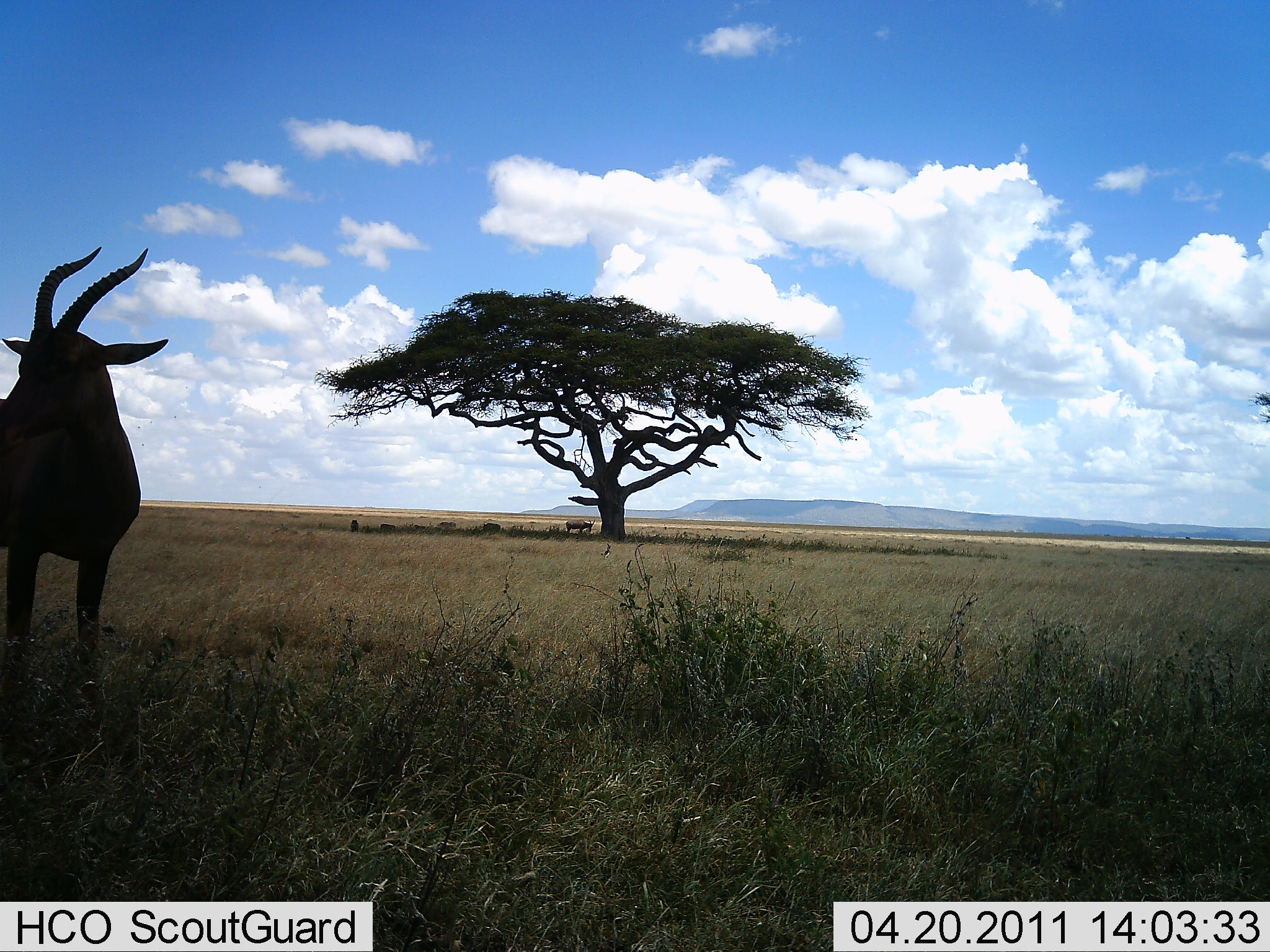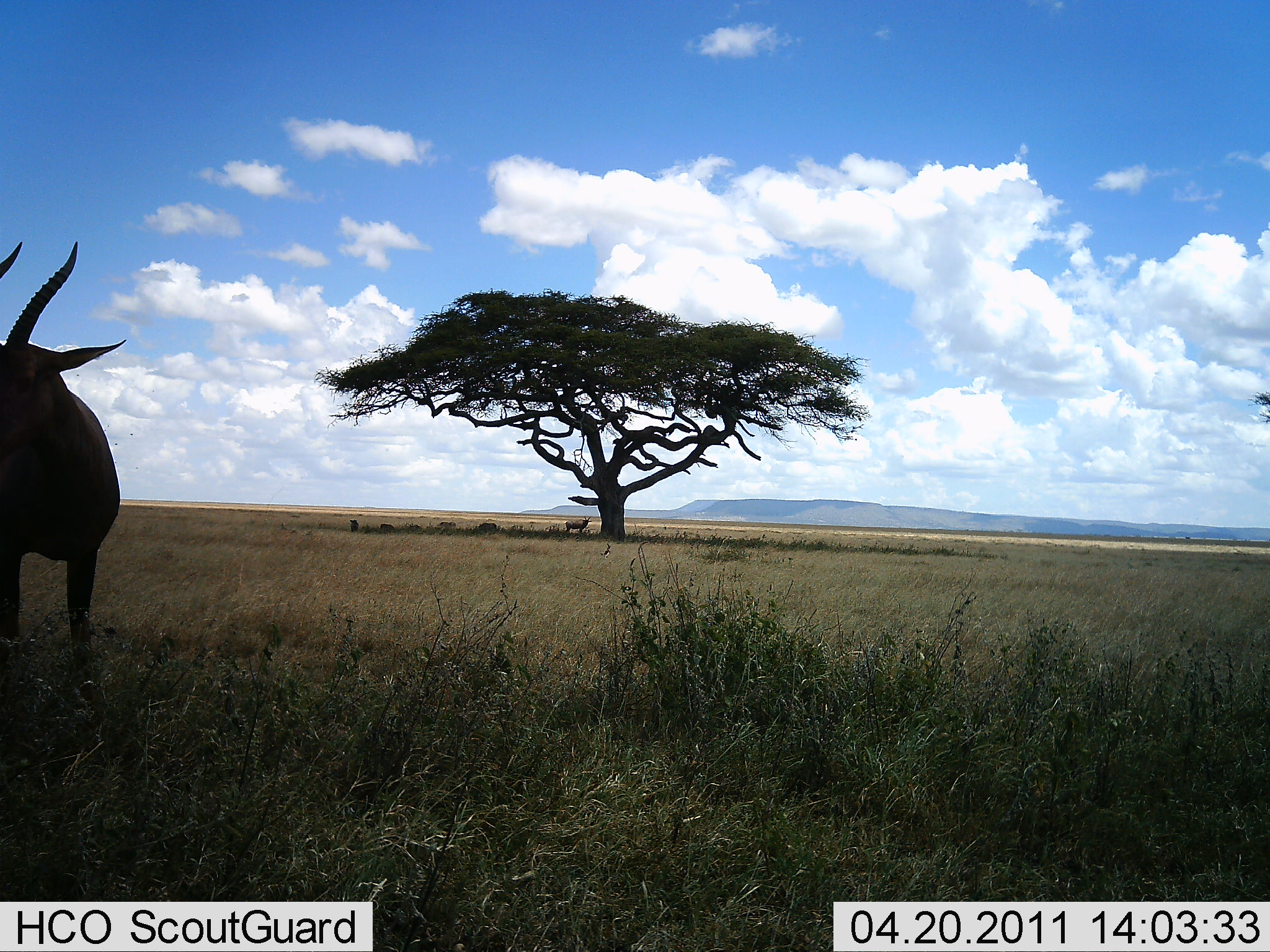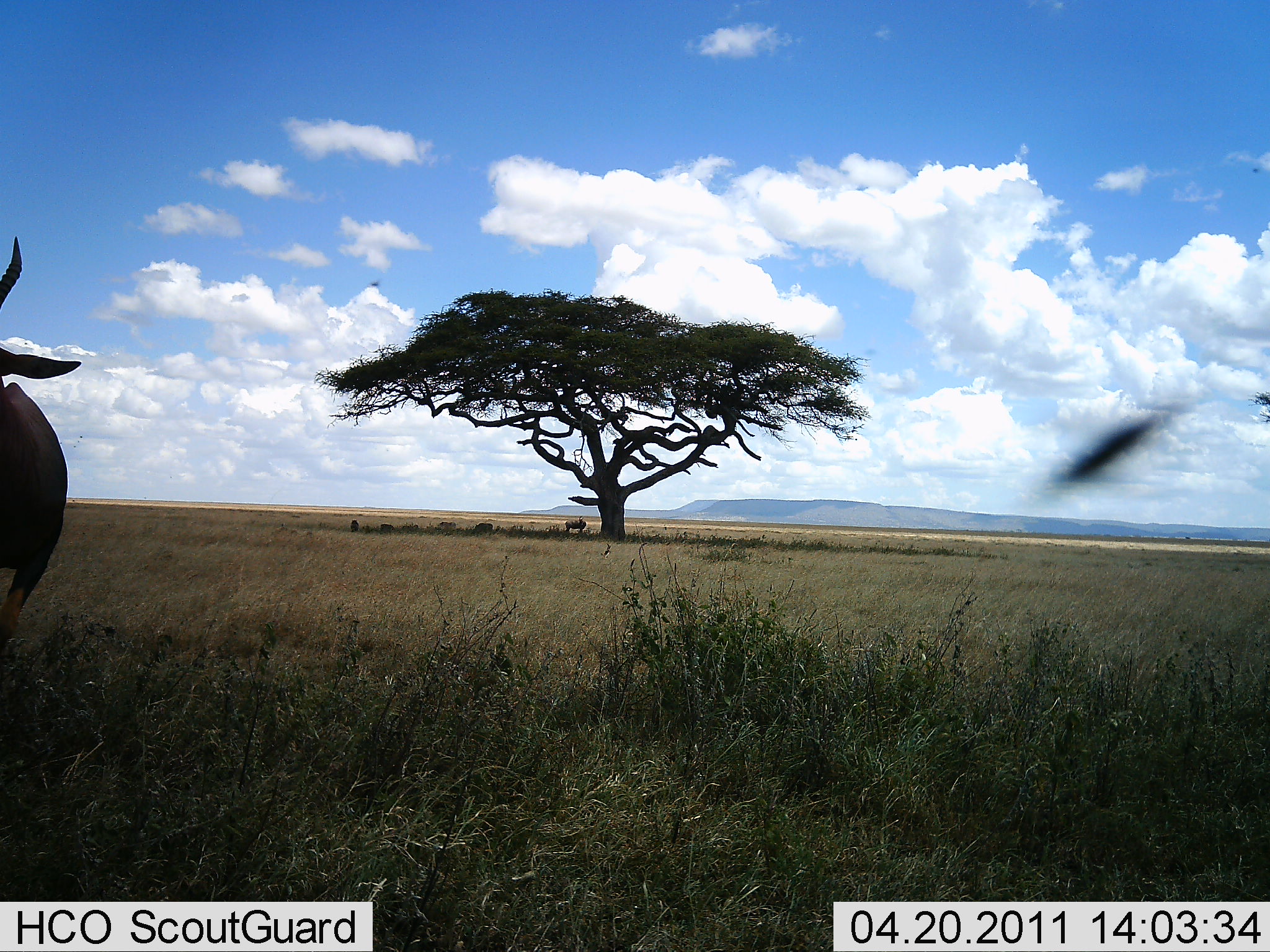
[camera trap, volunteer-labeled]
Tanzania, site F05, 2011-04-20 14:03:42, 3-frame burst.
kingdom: Animalia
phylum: Chordata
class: Mammalia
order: Artiodactyla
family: Bovidae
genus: Eudorcas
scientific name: Eudorcas thomsonii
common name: thomson's gazelle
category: gazellethomsons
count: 1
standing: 100%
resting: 0%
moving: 0%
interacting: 0%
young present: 0%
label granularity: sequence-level